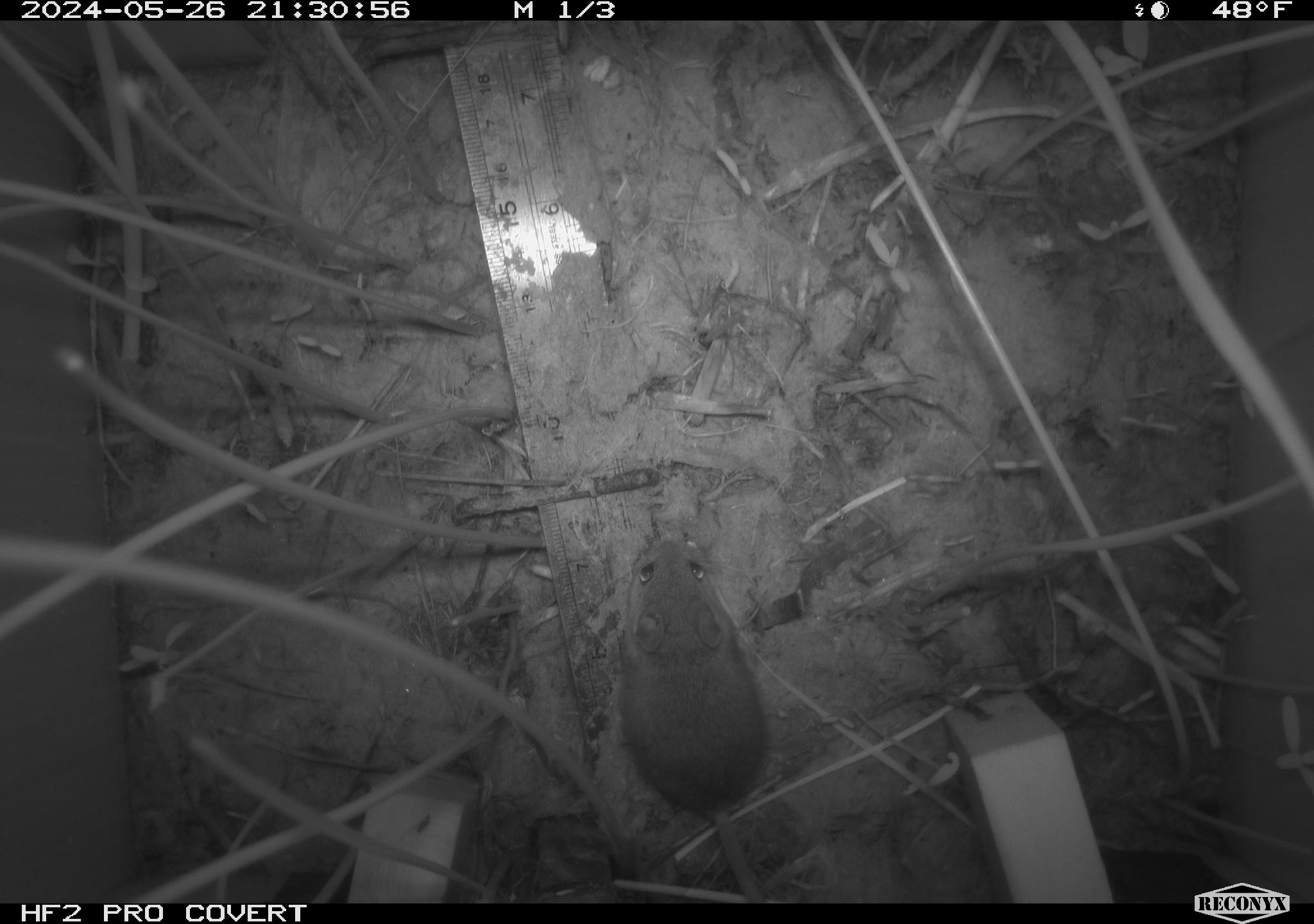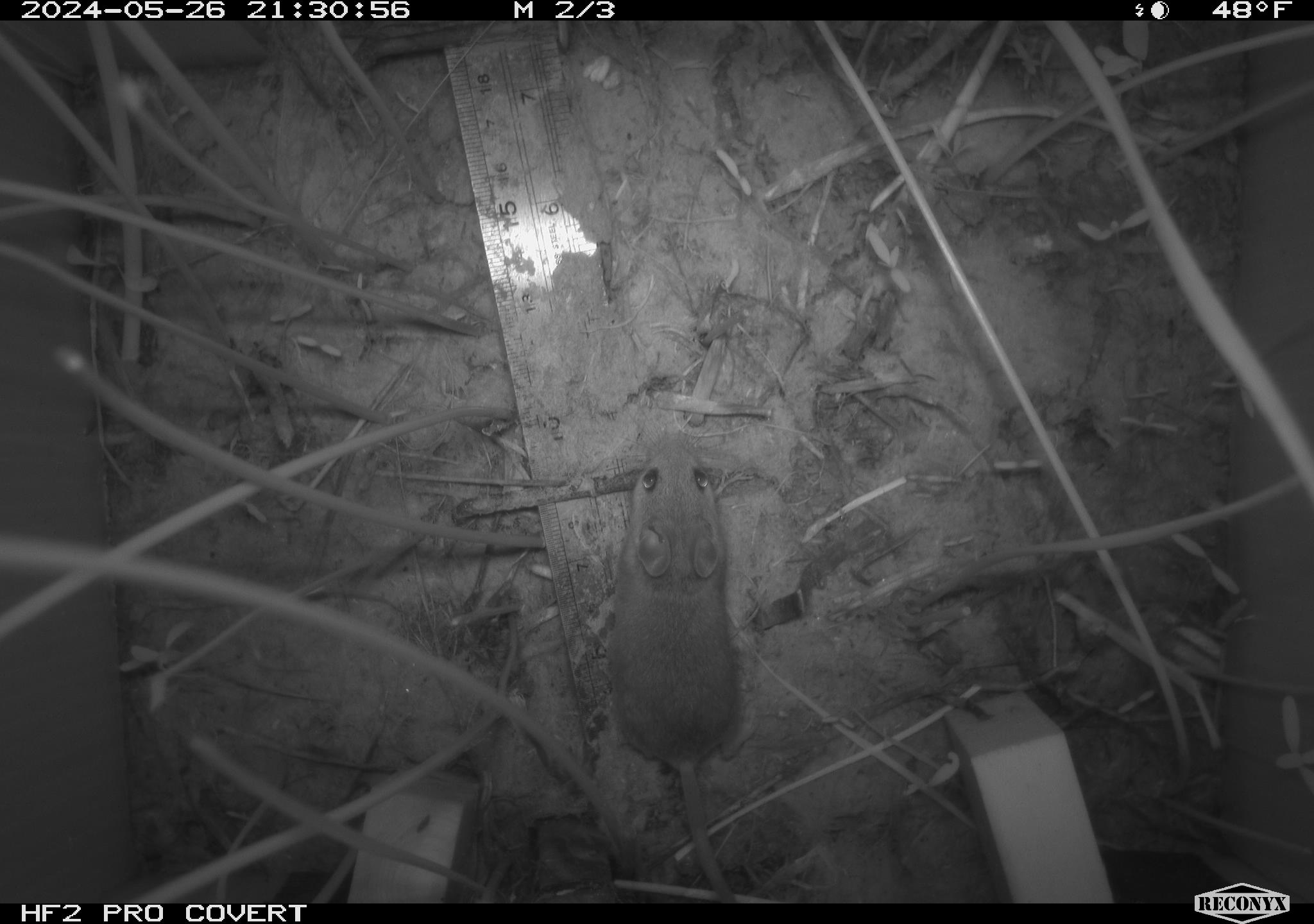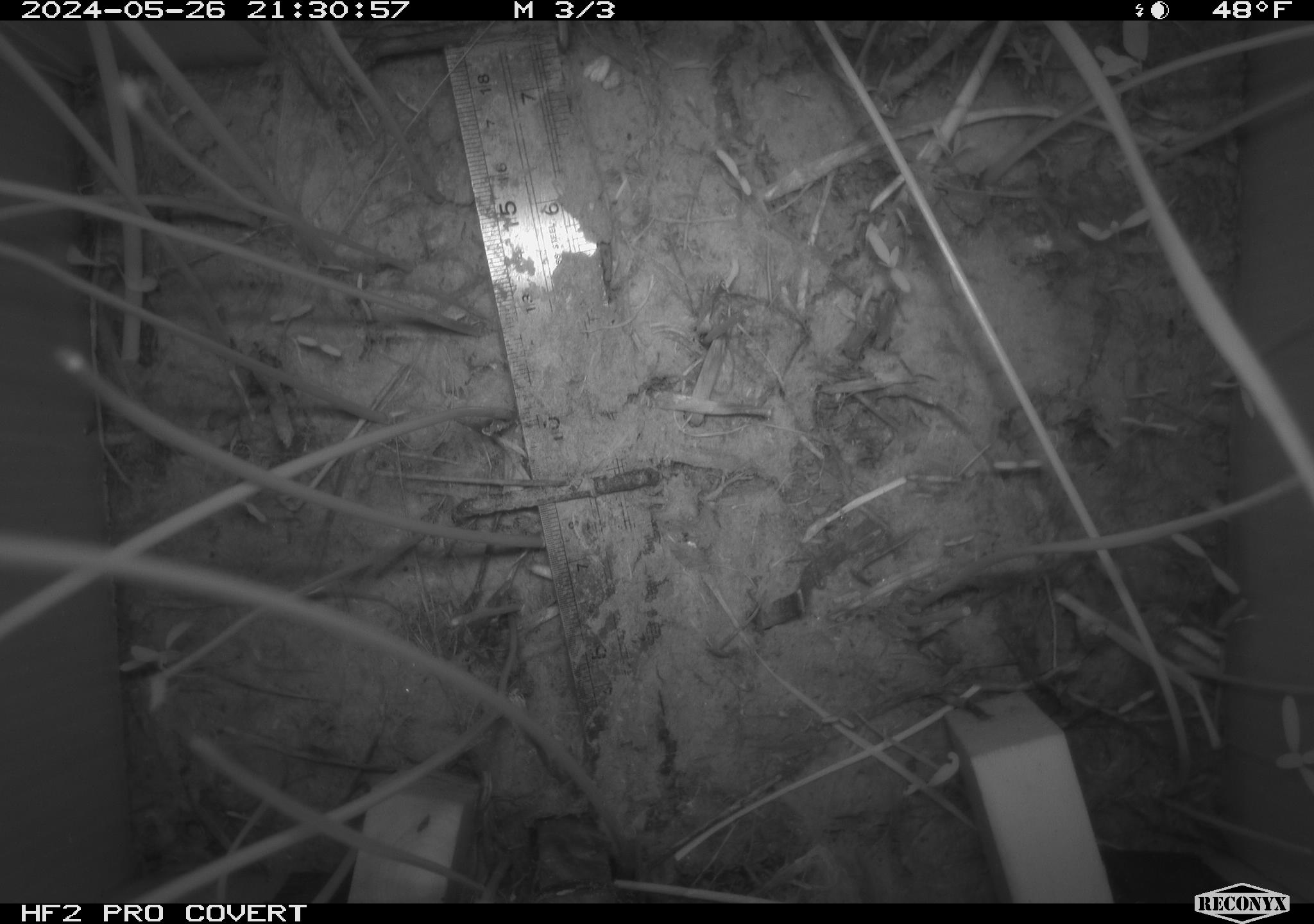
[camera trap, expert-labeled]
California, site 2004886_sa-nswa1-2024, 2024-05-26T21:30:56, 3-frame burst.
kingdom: Animalia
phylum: Chordata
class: Mammalia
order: Rodentia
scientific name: Rodentia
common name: rodent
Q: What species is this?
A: Rodent (Rodentia).